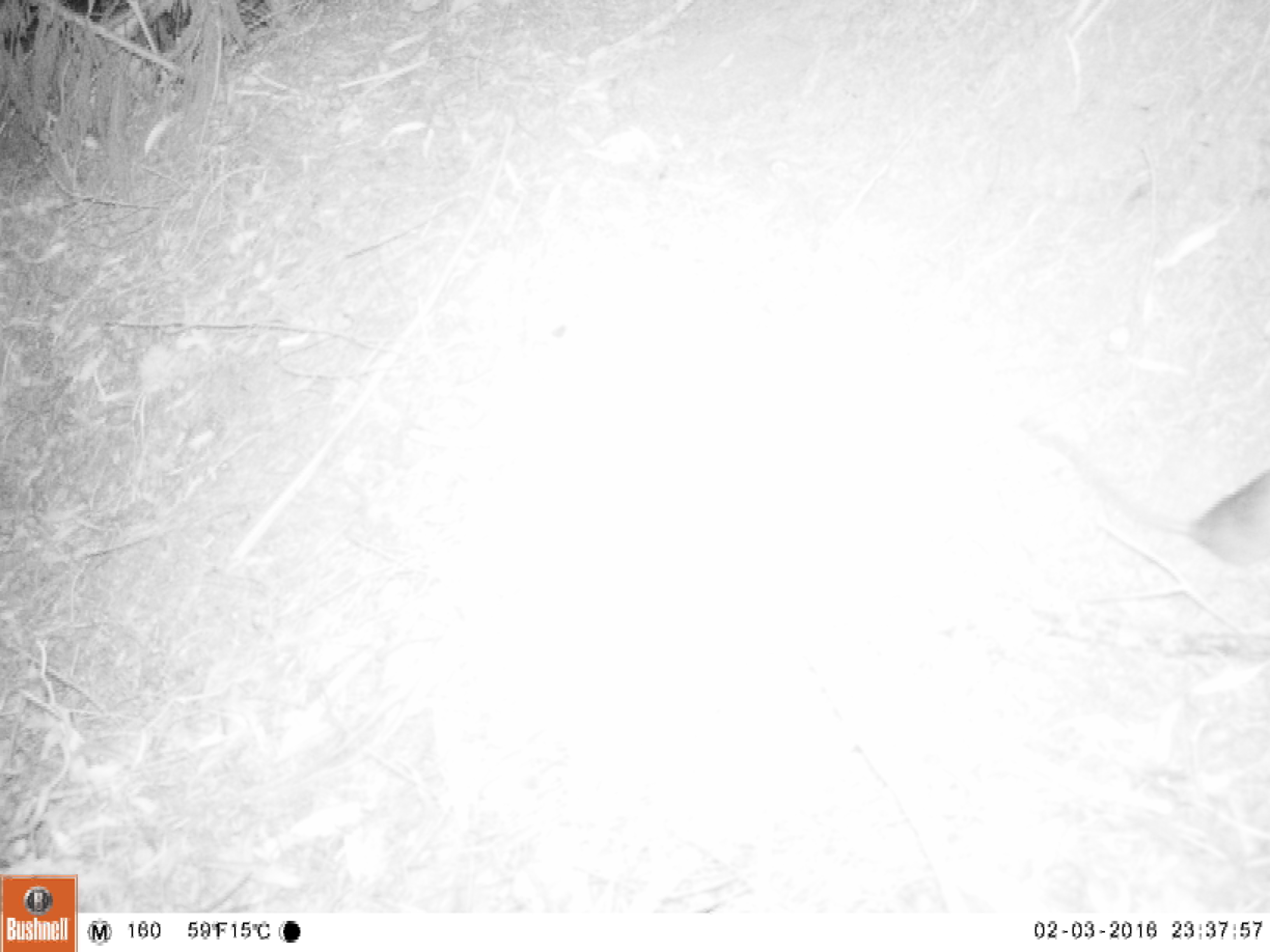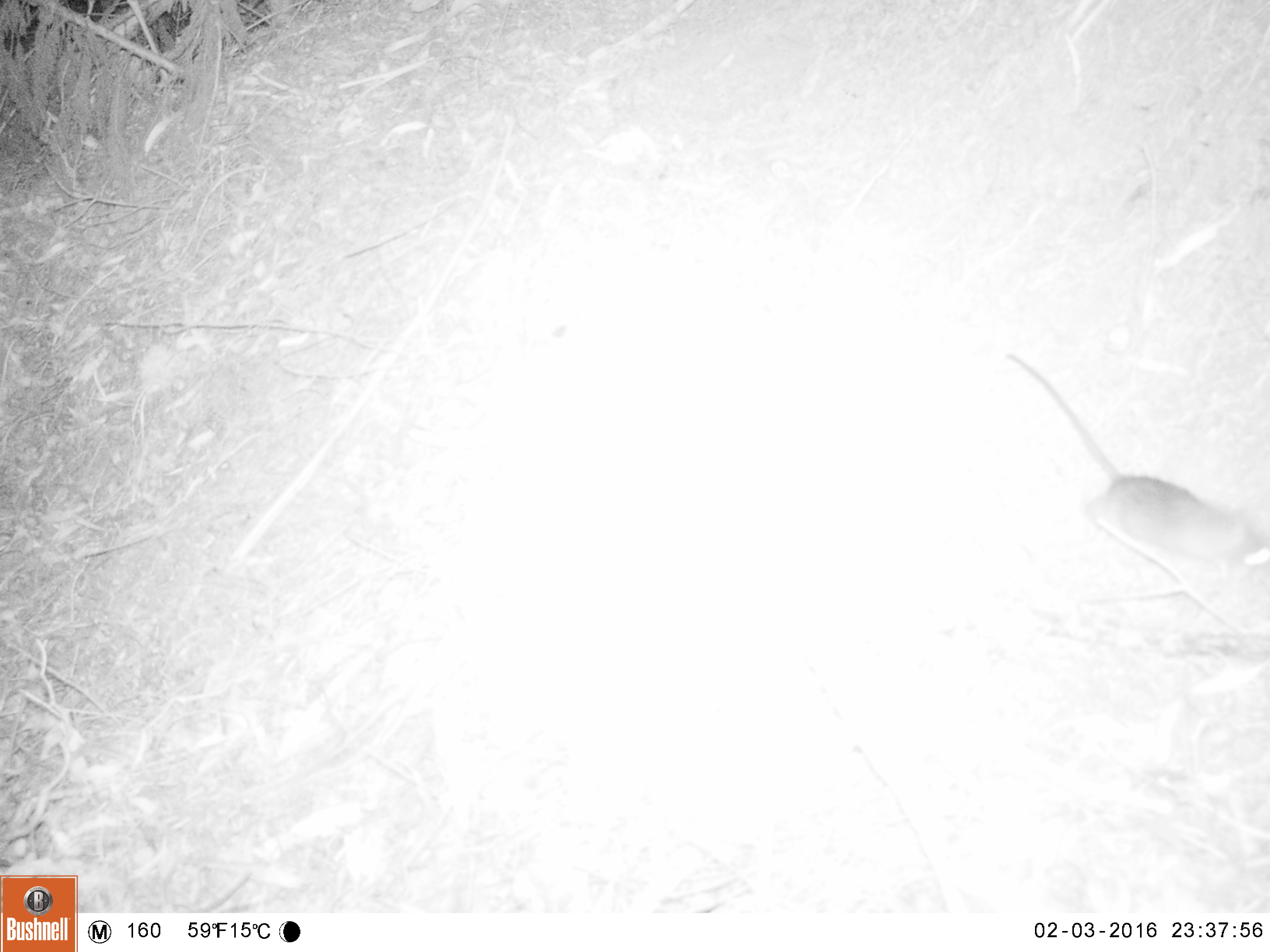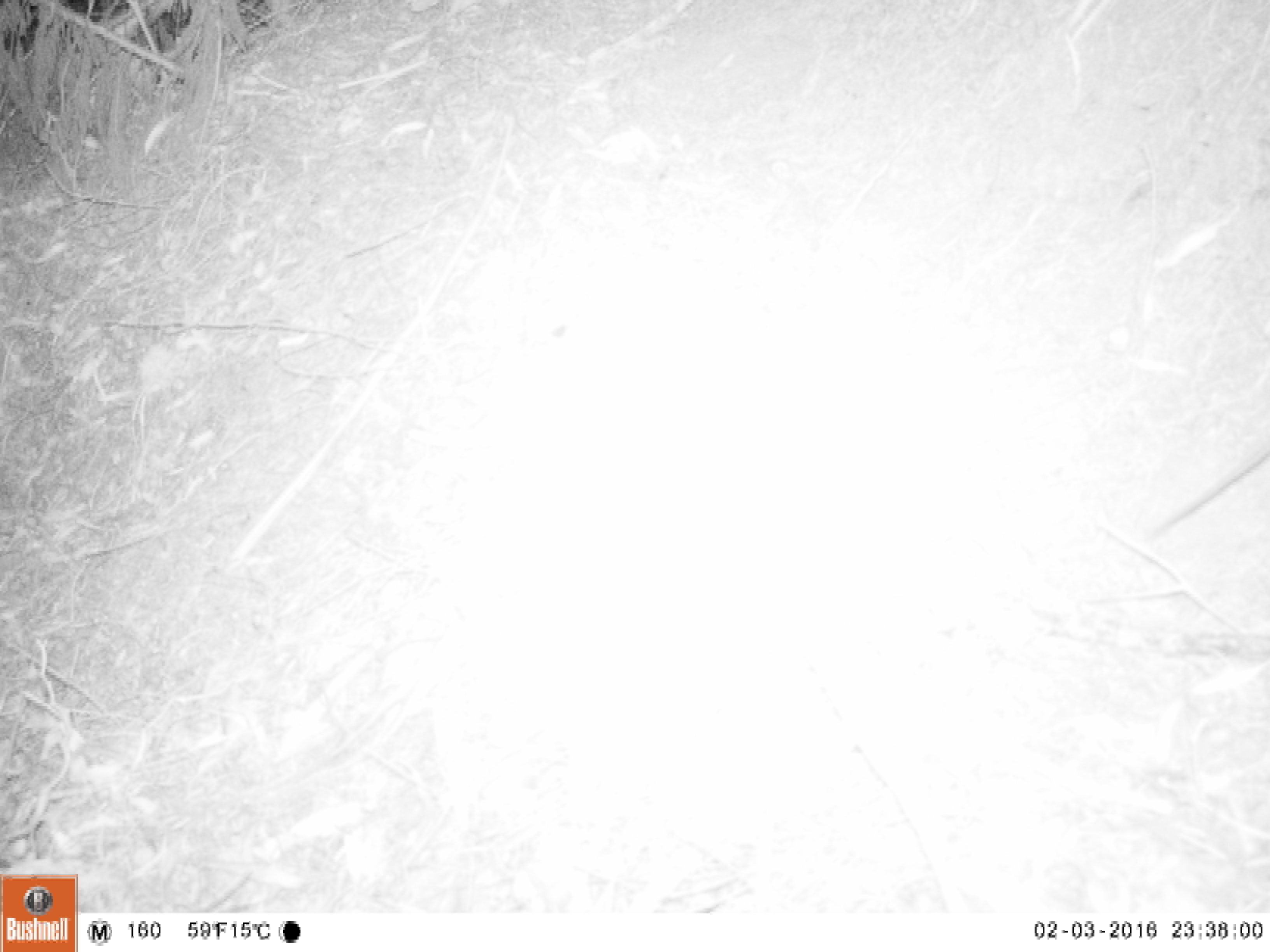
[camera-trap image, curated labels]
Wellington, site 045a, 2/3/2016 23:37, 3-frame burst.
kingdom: Animalia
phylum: Chordata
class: Mammalia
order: Rodentia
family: Muridae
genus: Rattus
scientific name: Rattus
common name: rat